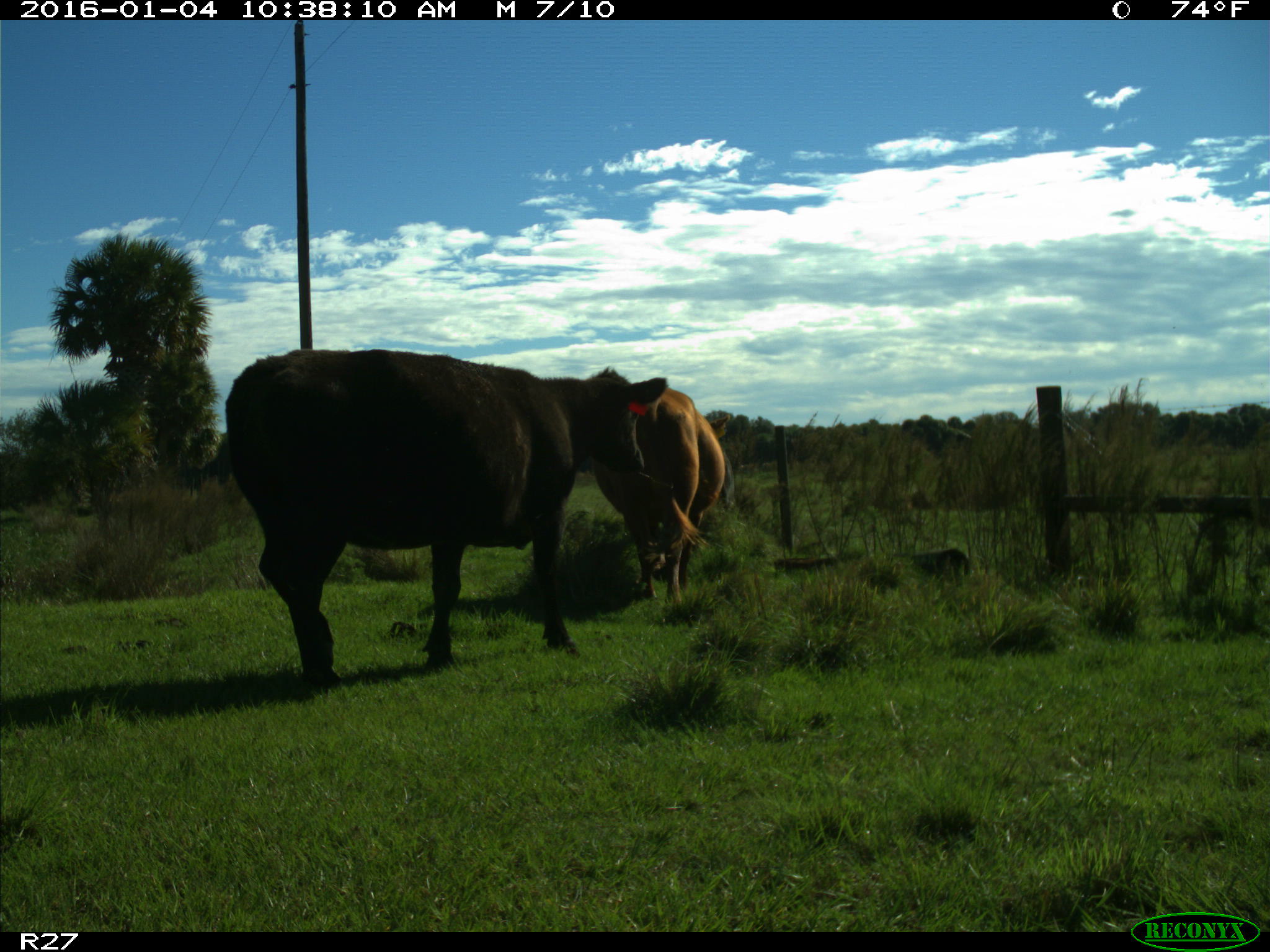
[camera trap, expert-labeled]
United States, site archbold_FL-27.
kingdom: Animalia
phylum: Chordata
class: Mammalia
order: Artiodactyla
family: Bovidae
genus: Bos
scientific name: Bos taurus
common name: domestic cow